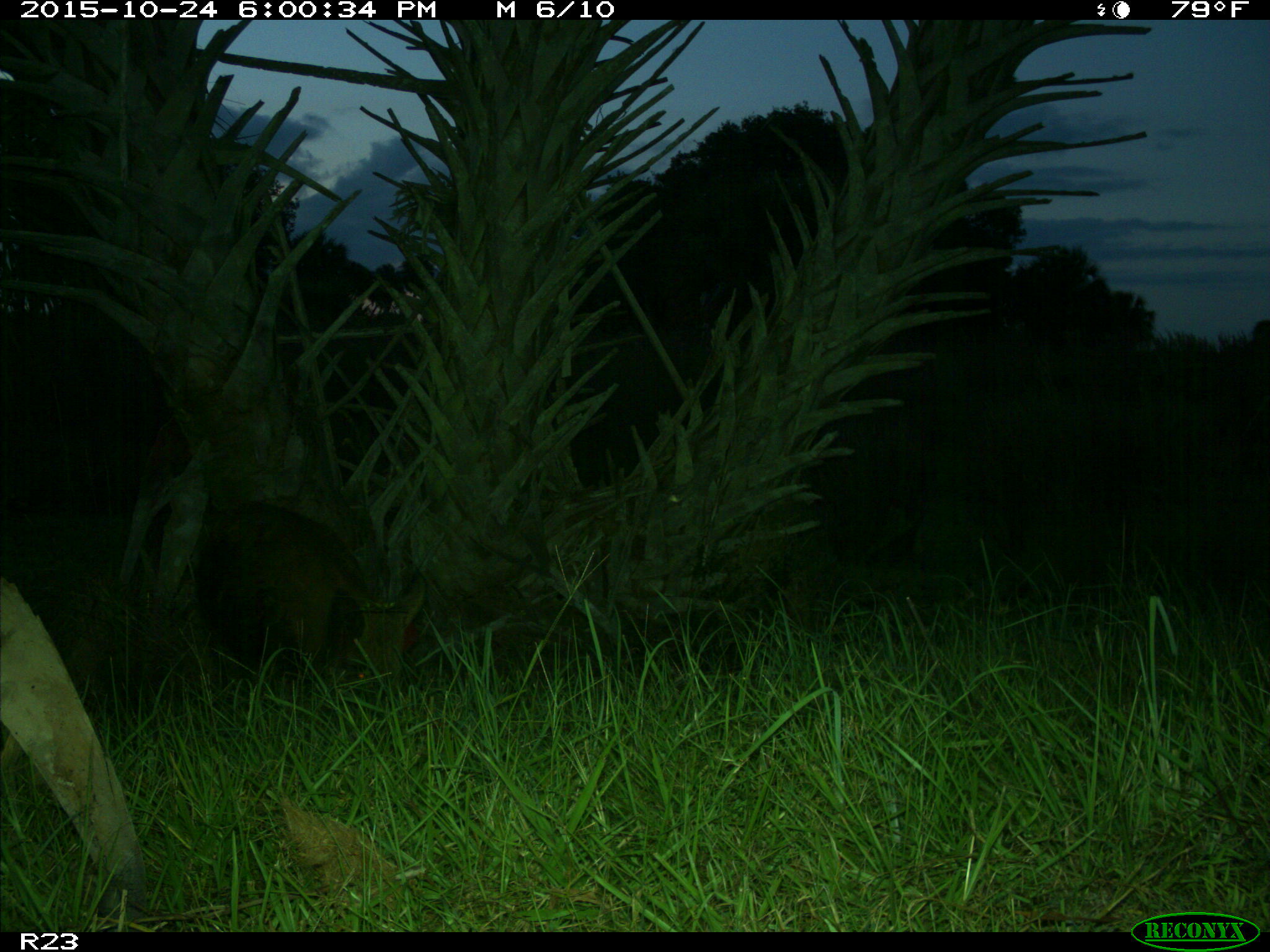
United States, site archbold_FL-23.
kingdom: Animalia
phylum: Chordata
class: Mammalia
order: Artiodactyla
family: Suidae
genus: Sus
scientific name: Sus scrofa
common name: wild boar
Sus scrofa (wild boar).